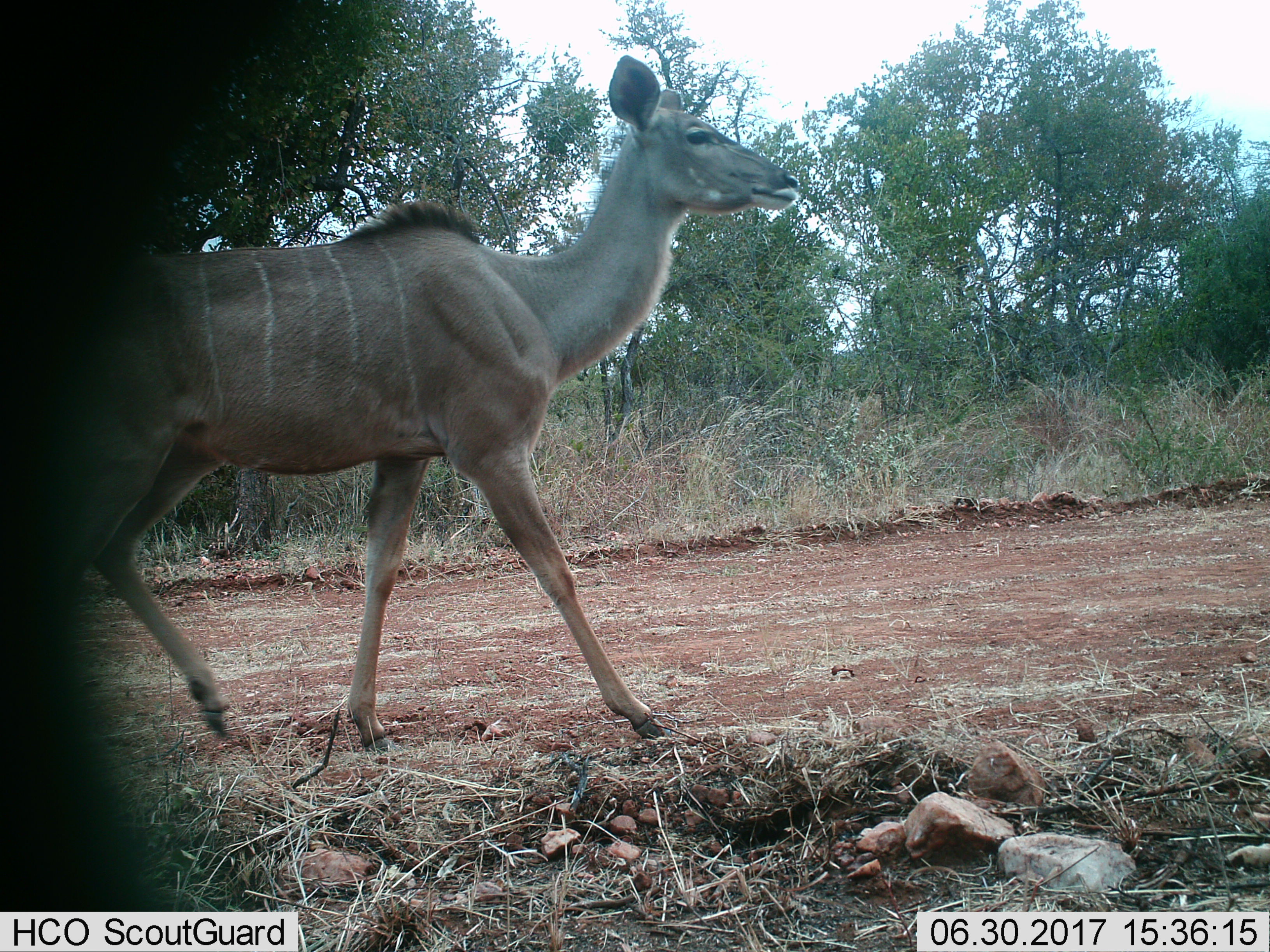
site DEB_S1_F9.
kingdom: Animalia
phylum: Chordata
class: Mammalia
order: Artiodactyla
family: Bovidae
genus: Tragelaphus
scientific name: Tragelaphus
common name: kudu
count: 1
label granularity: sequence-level